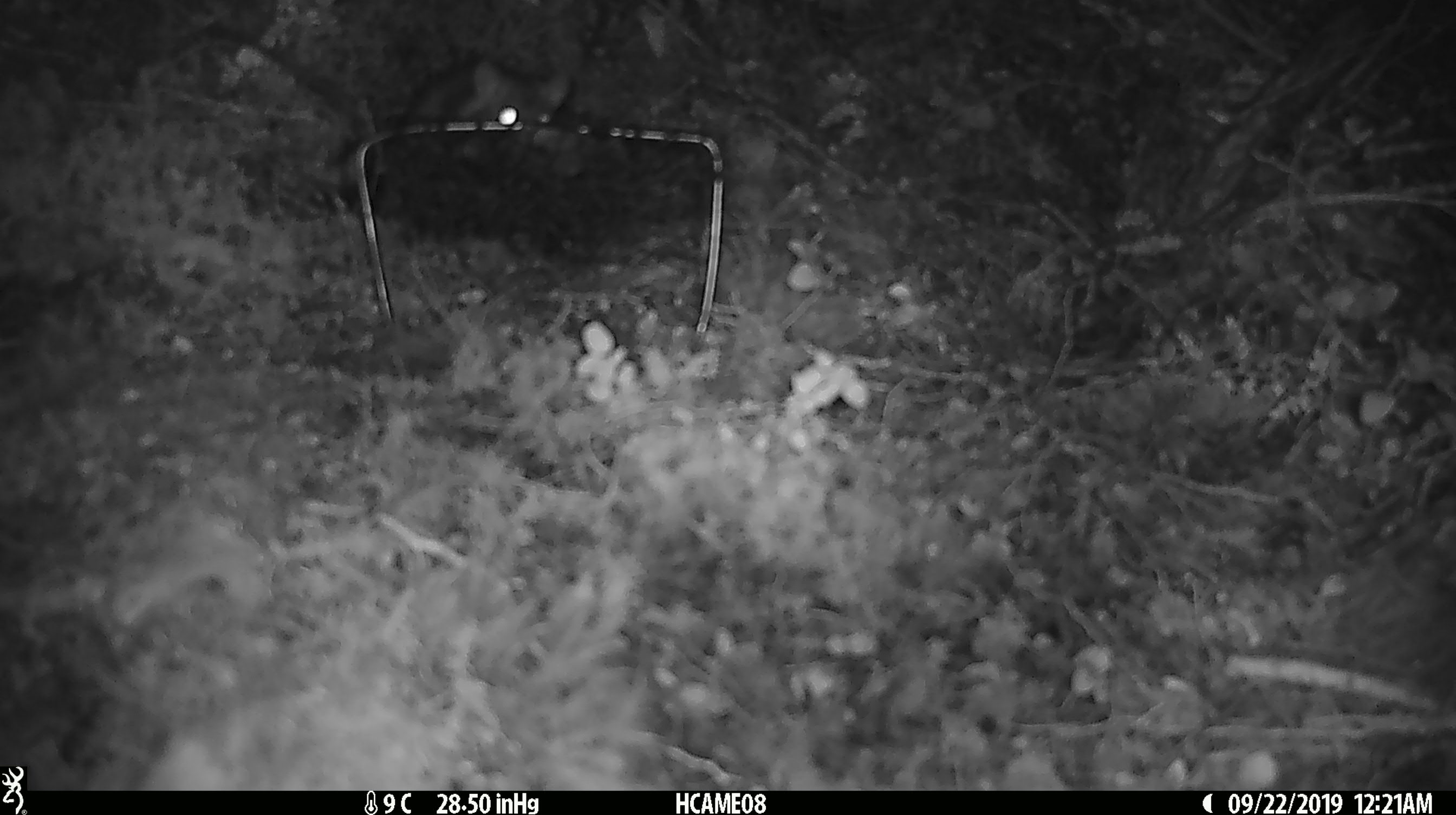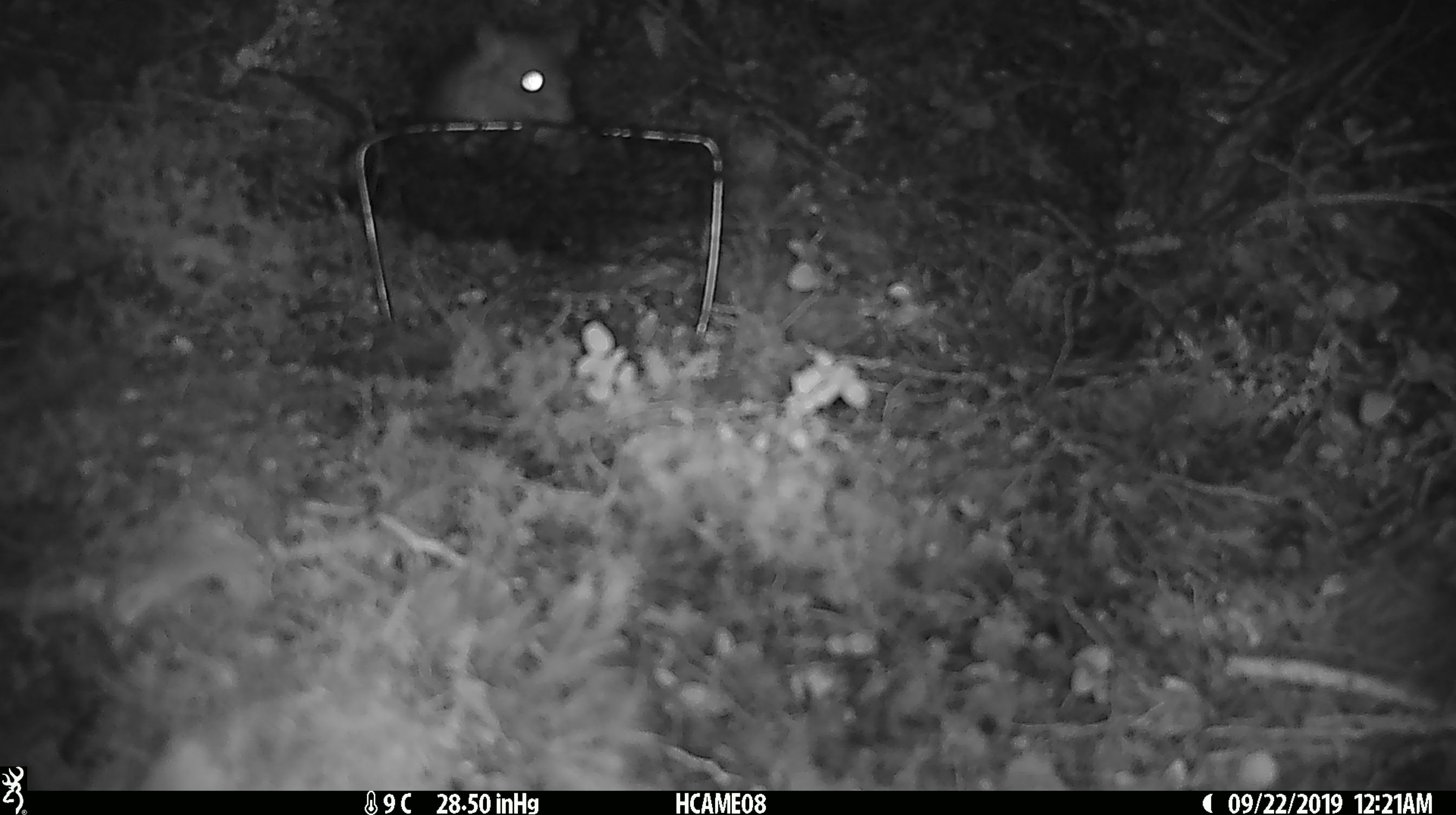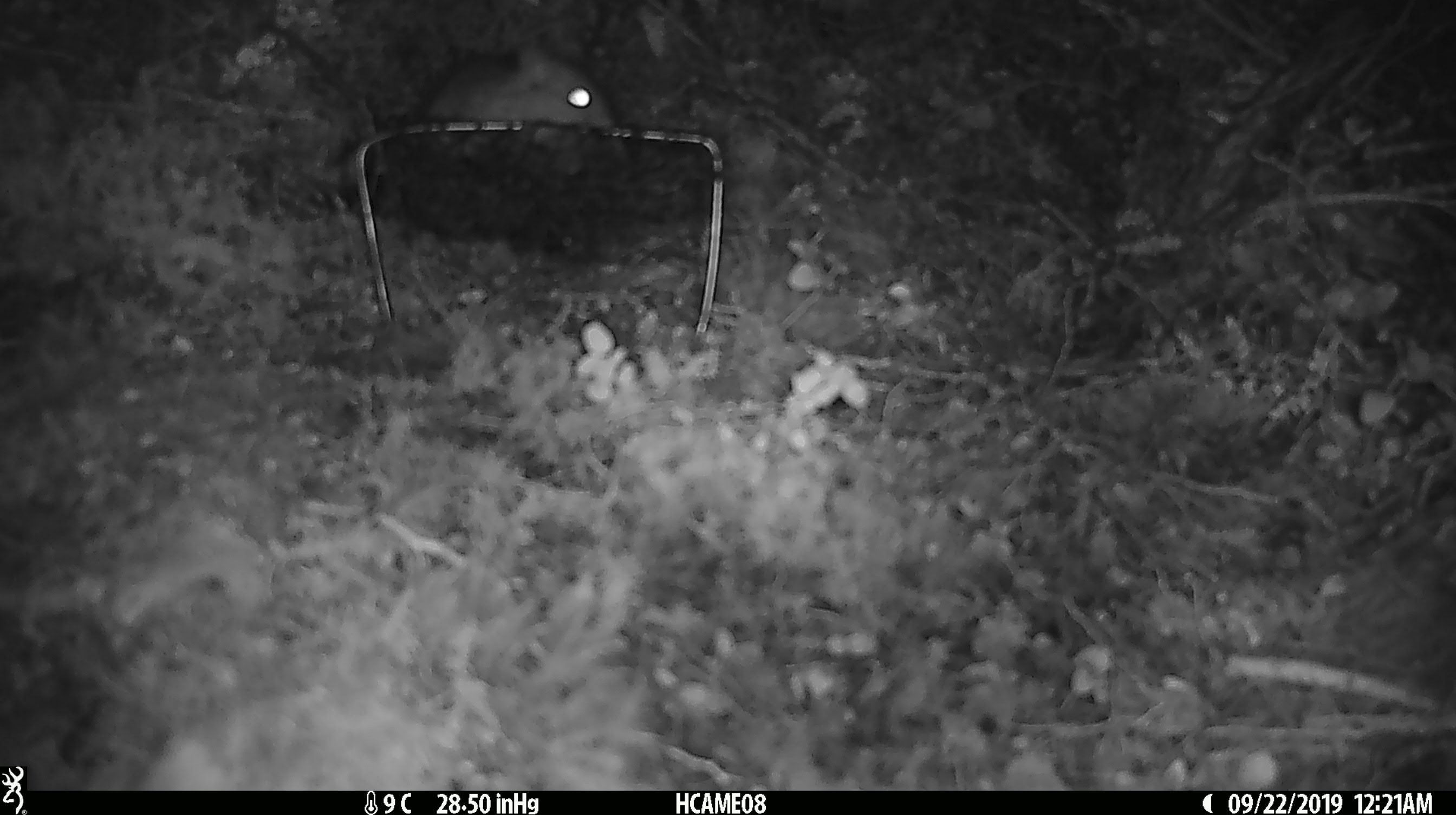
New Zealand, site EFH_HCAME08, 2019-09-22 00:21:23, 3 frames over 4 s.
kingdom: Animalia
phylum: Chordata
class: Mammalia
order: Rodentia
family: Muridae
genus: Rattus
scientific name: Rattus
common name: rat